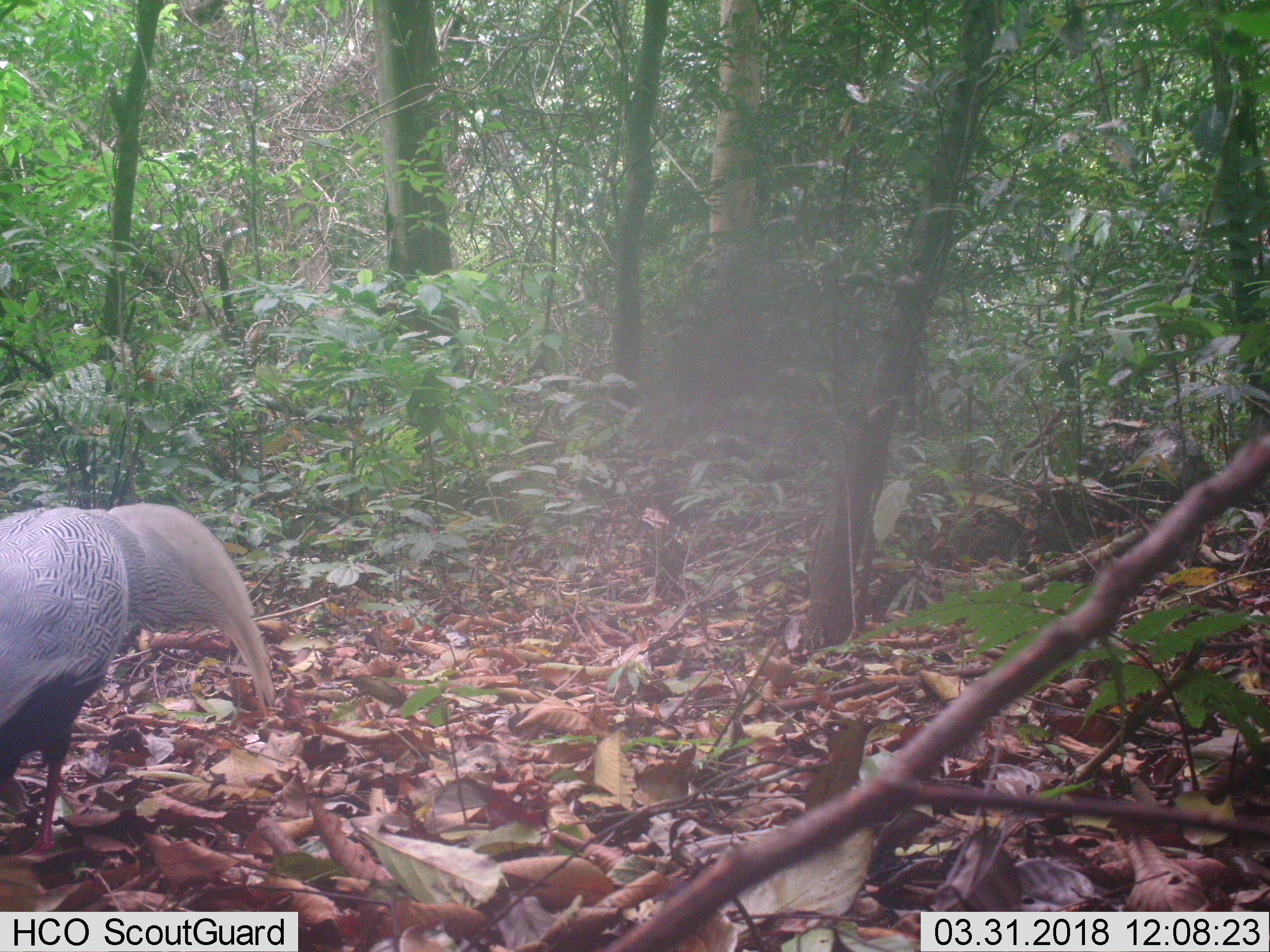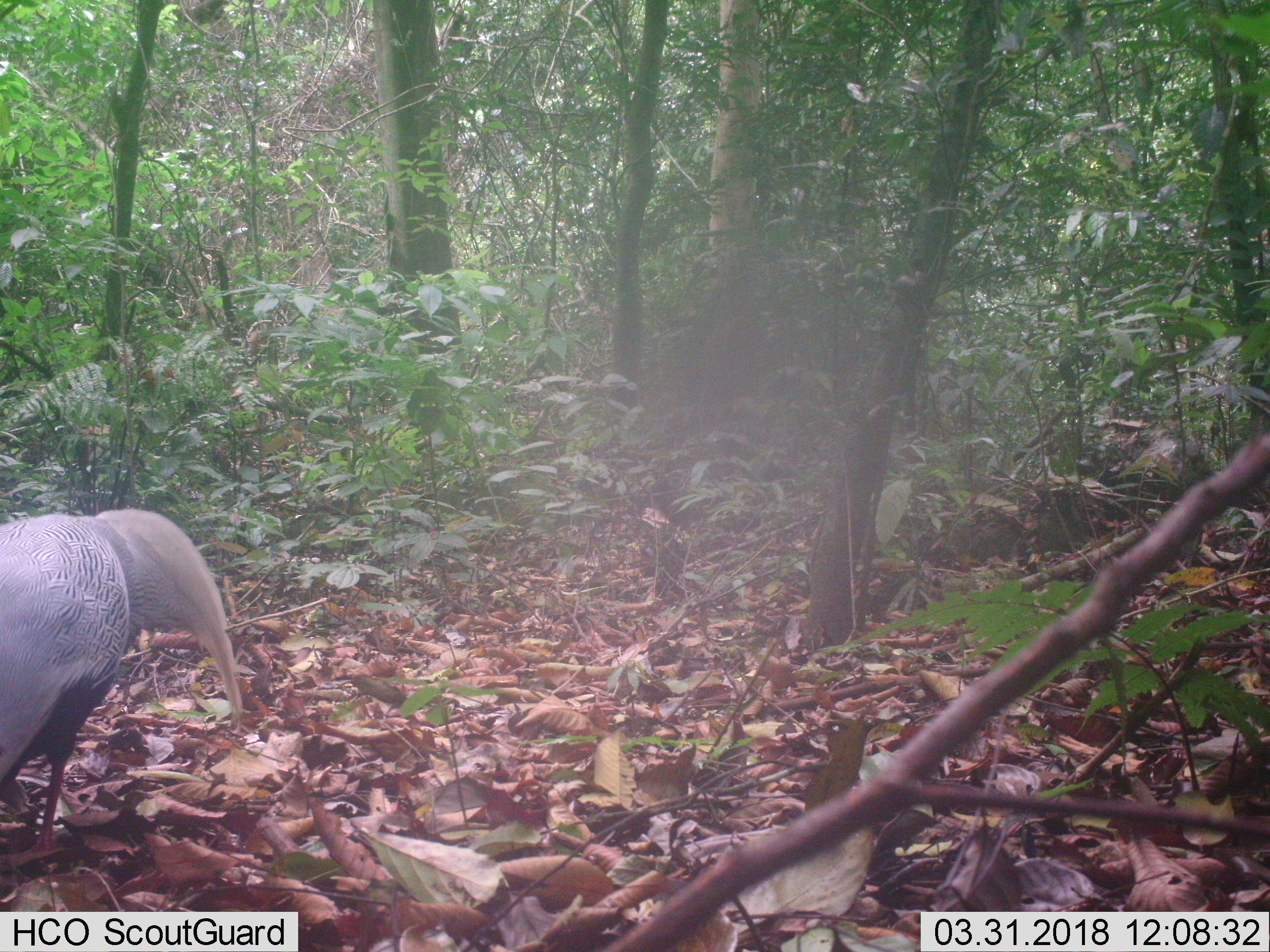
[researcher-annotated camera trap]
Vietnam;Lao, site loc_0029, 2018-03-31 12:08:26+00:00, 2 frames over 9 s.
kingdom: Animalia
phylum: Chordata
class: Aves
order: Galliformes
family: Phasianidae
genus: Lophura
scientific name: Lophura nycthemera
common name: silver pheasant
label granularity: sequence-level